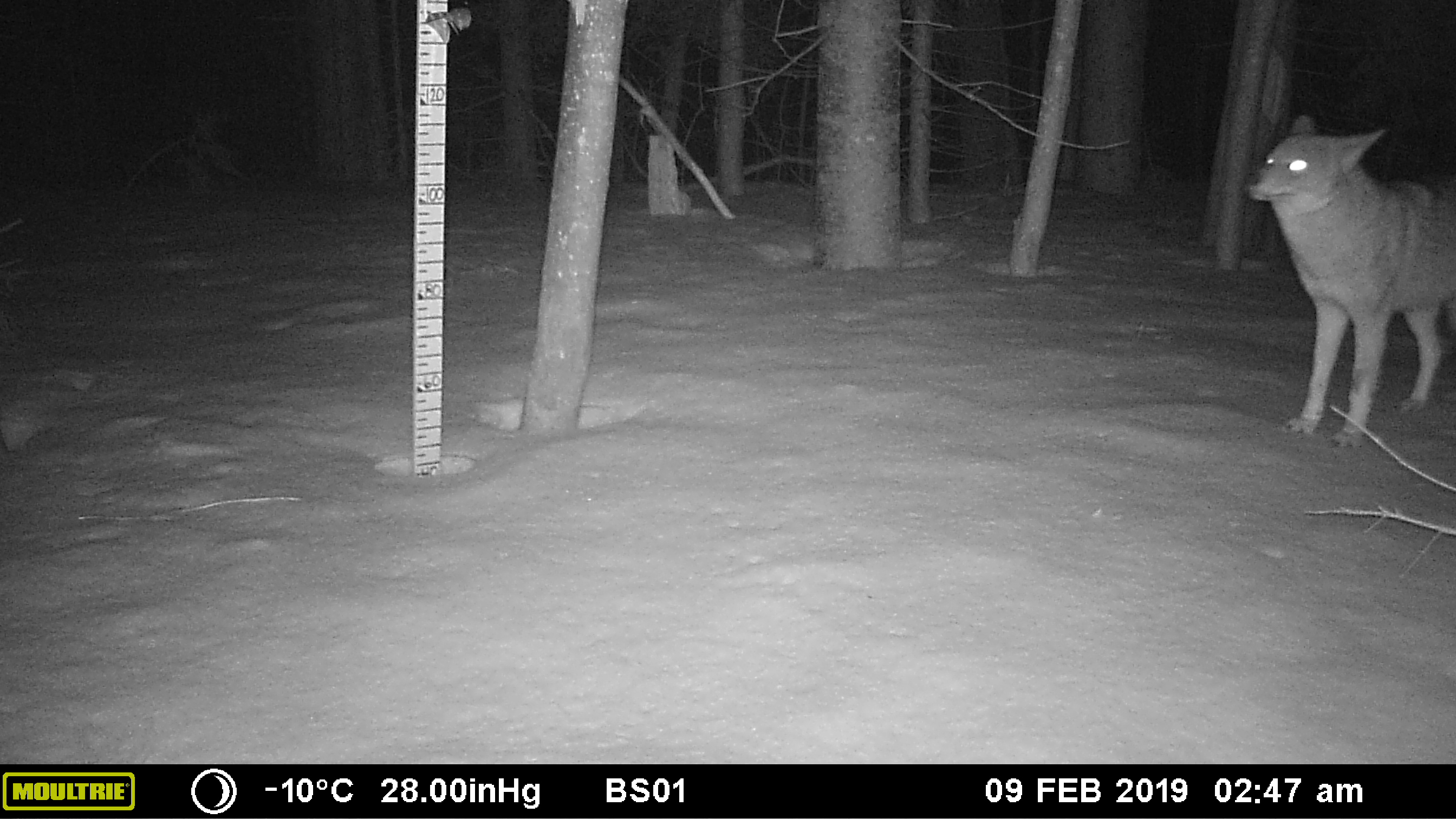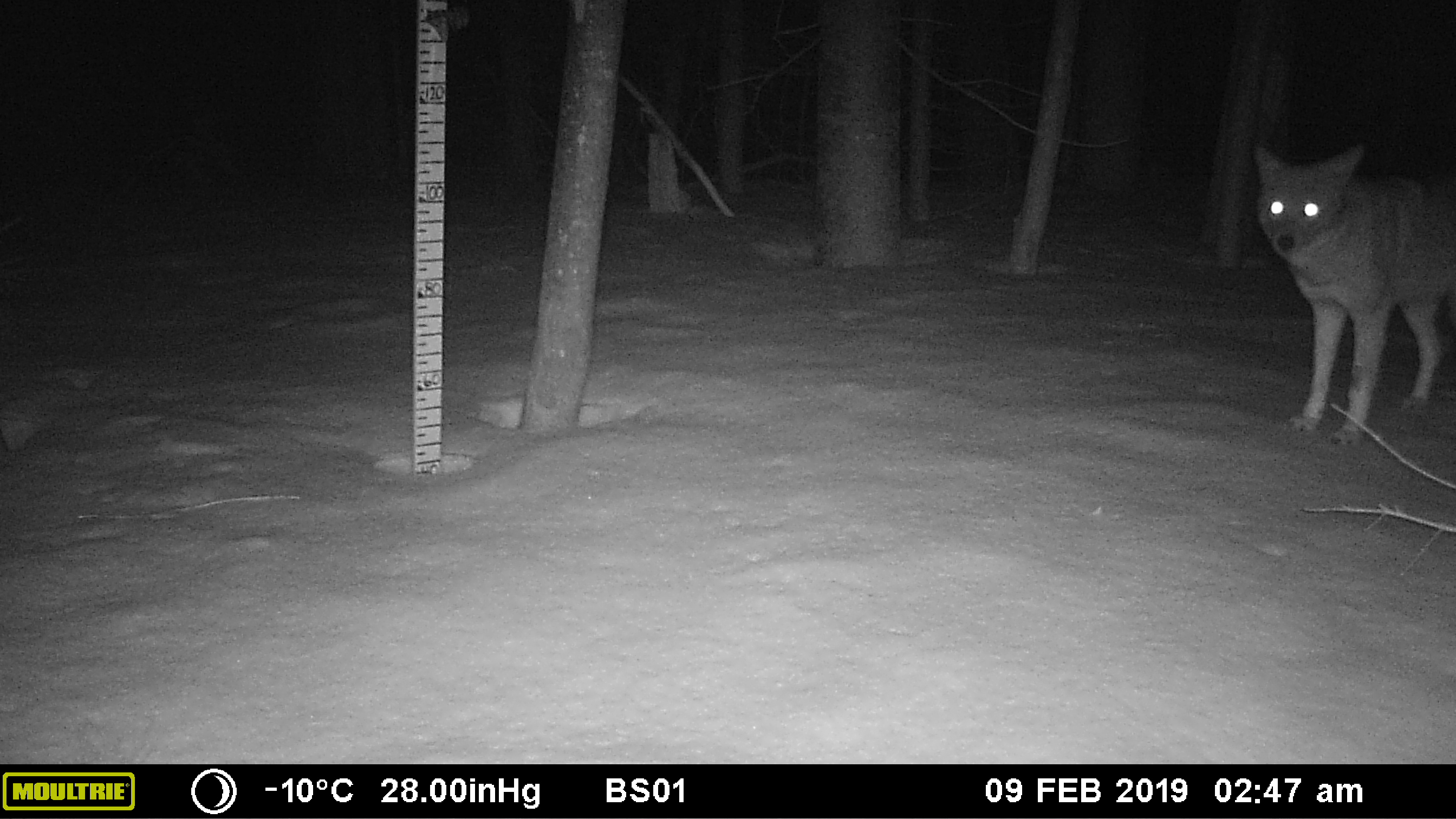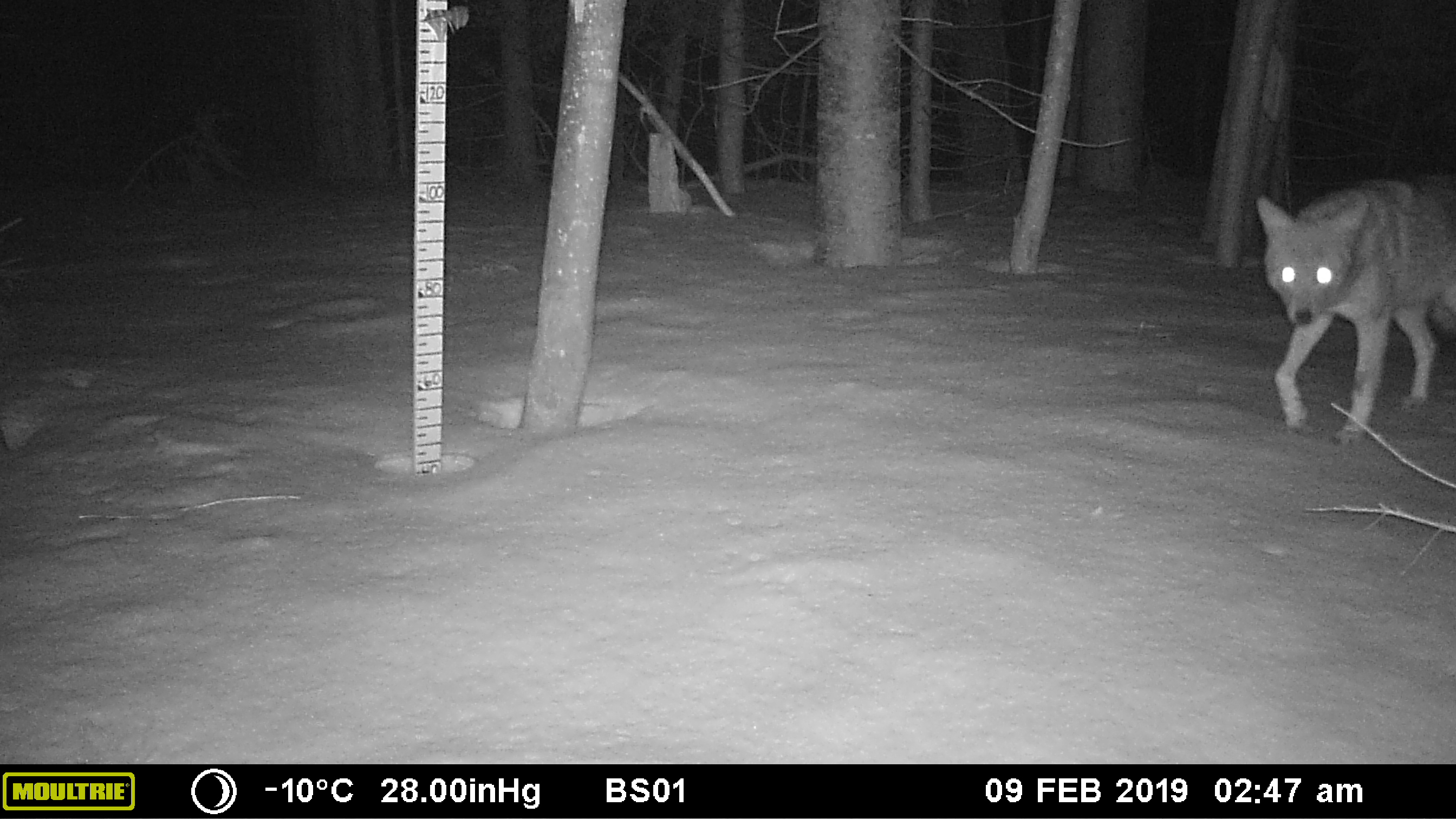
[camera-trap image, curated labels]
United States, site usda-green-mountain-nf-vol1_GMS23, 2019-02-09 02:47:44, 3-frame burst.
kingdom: Animalia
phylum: Chordata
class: Mammalia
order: Carnivora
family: Canidae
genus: Canis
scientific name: Canis latrans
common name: coyote